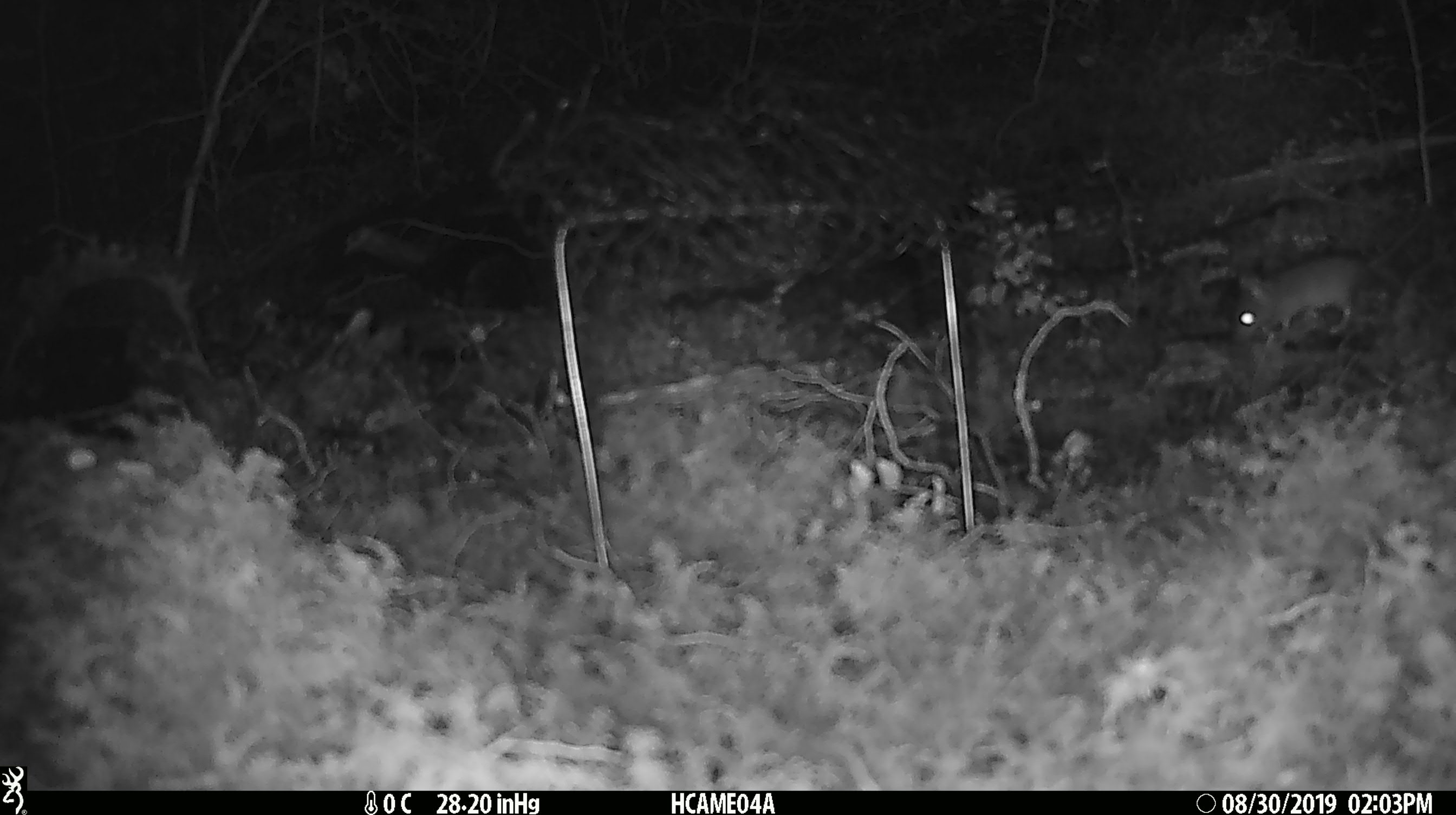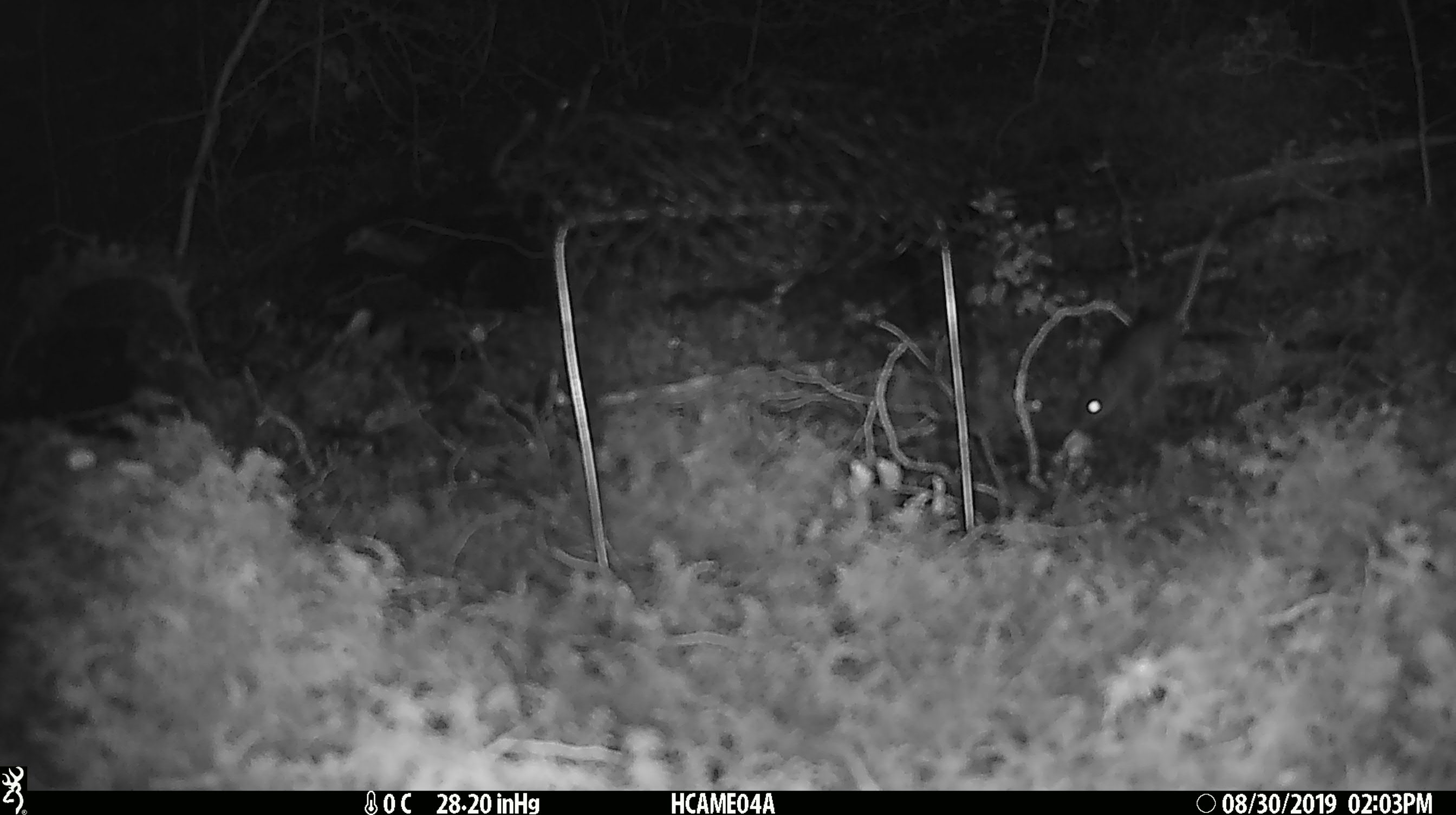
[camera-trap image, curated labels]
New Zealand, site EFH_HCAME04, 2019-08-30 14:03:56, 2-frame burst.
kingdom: Animalia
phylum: Chordata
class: Mammalia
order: Rodentia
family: Muridae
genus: Mus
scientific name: Mus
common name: mouse